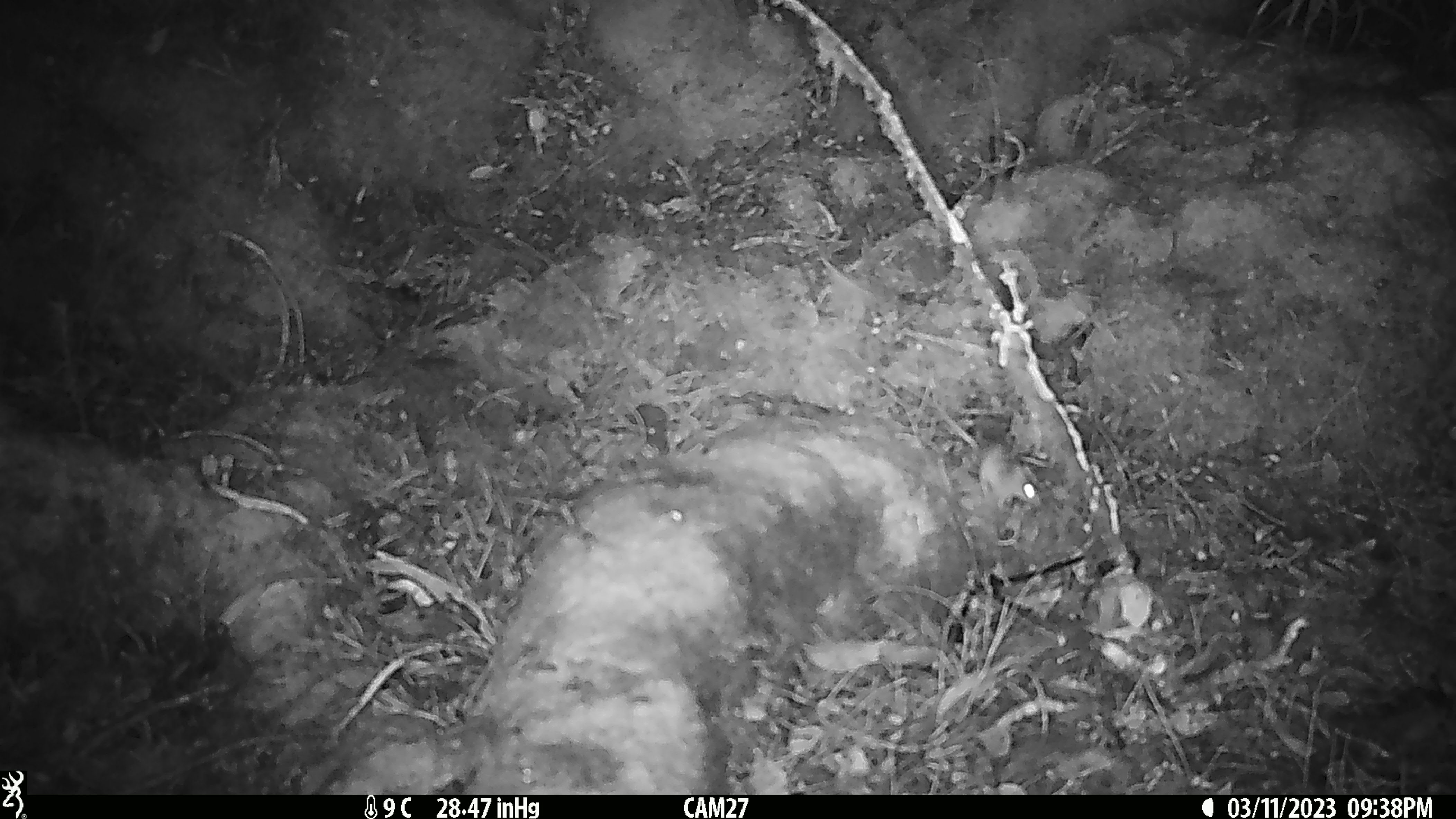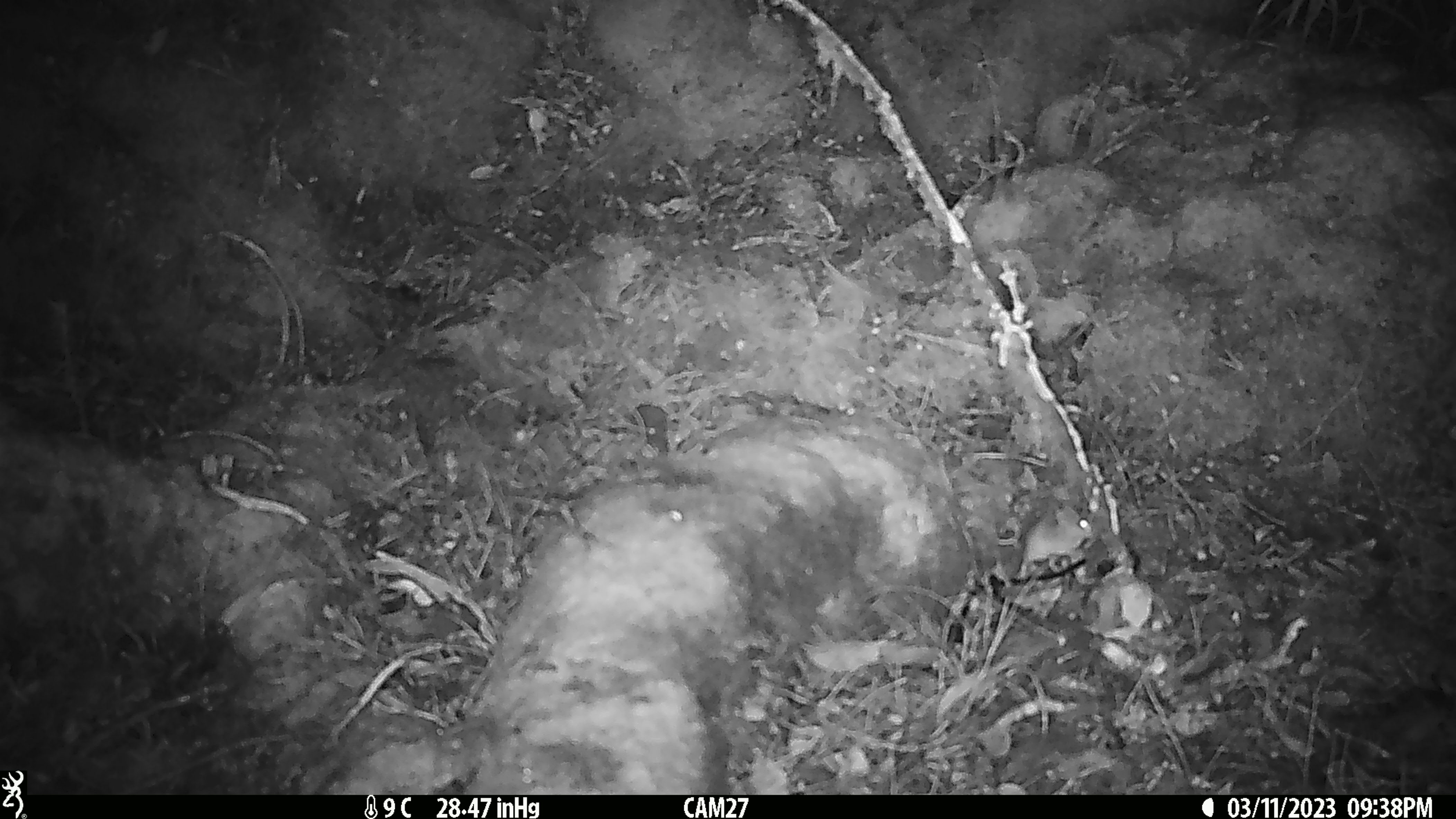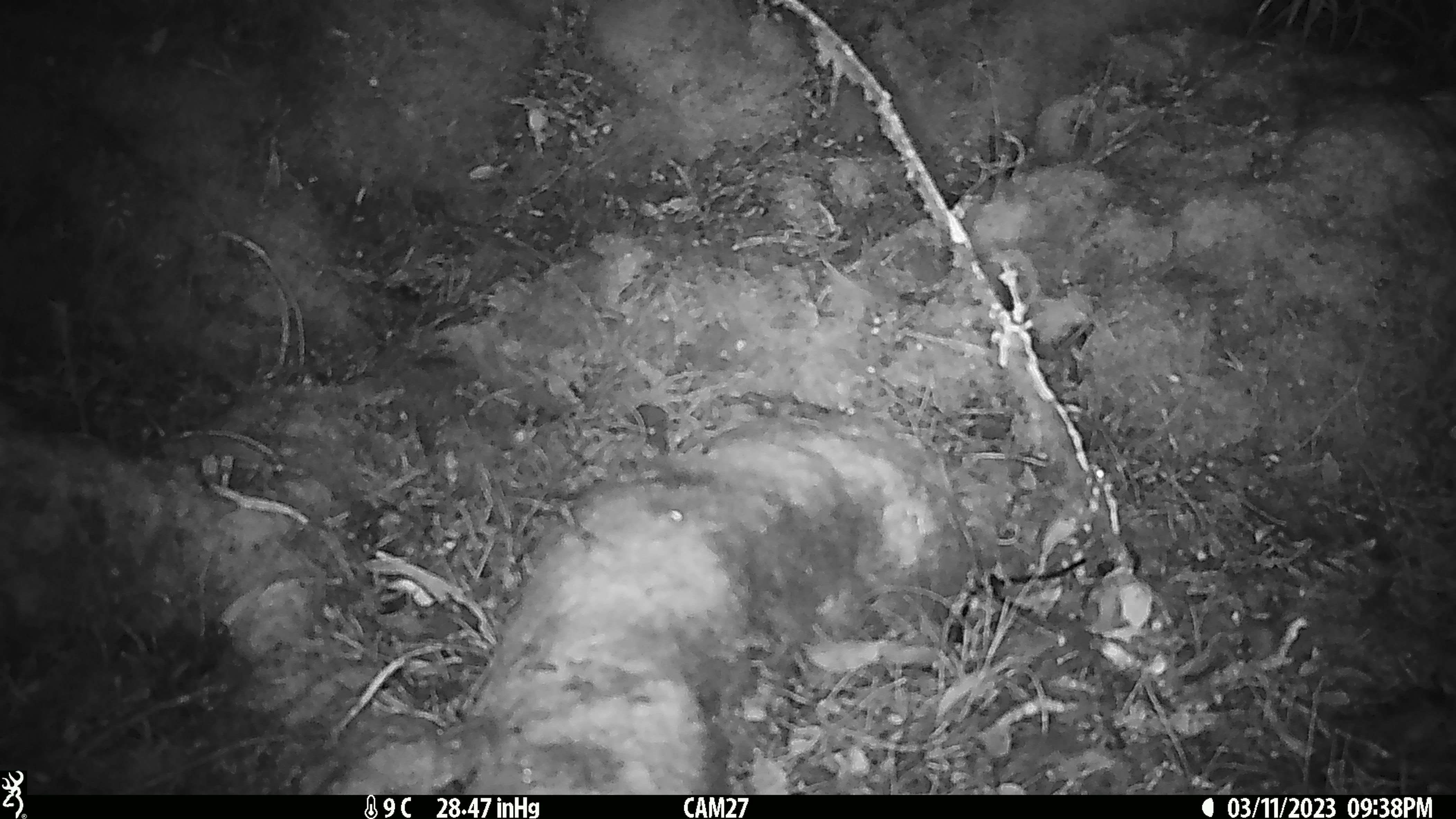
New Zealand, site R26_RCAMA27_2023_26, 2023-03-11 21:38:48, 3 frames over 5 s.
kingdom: Animalia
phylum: Chordata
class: Mammalia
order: Rodentia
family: Muridae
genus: Mus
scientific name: Mus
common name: mouse